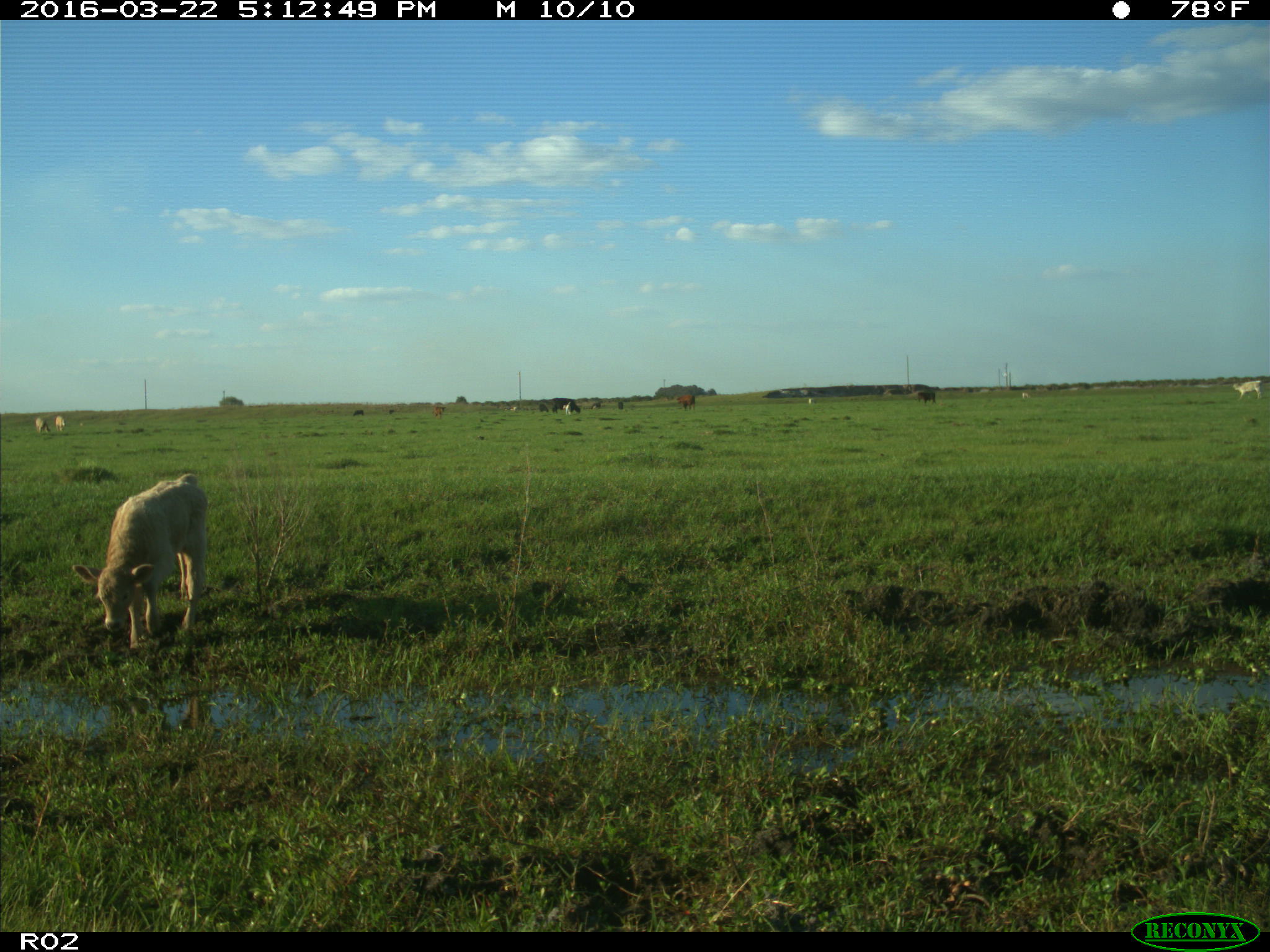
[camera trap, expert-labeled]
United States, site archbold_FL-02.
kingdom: Animalia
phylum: Chordata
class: Mammalia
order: Artiodactyla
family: Bovidae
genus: Bos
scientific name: Bos taurus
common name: domestic cow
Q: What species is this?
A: Bos taurus (domestic cow).